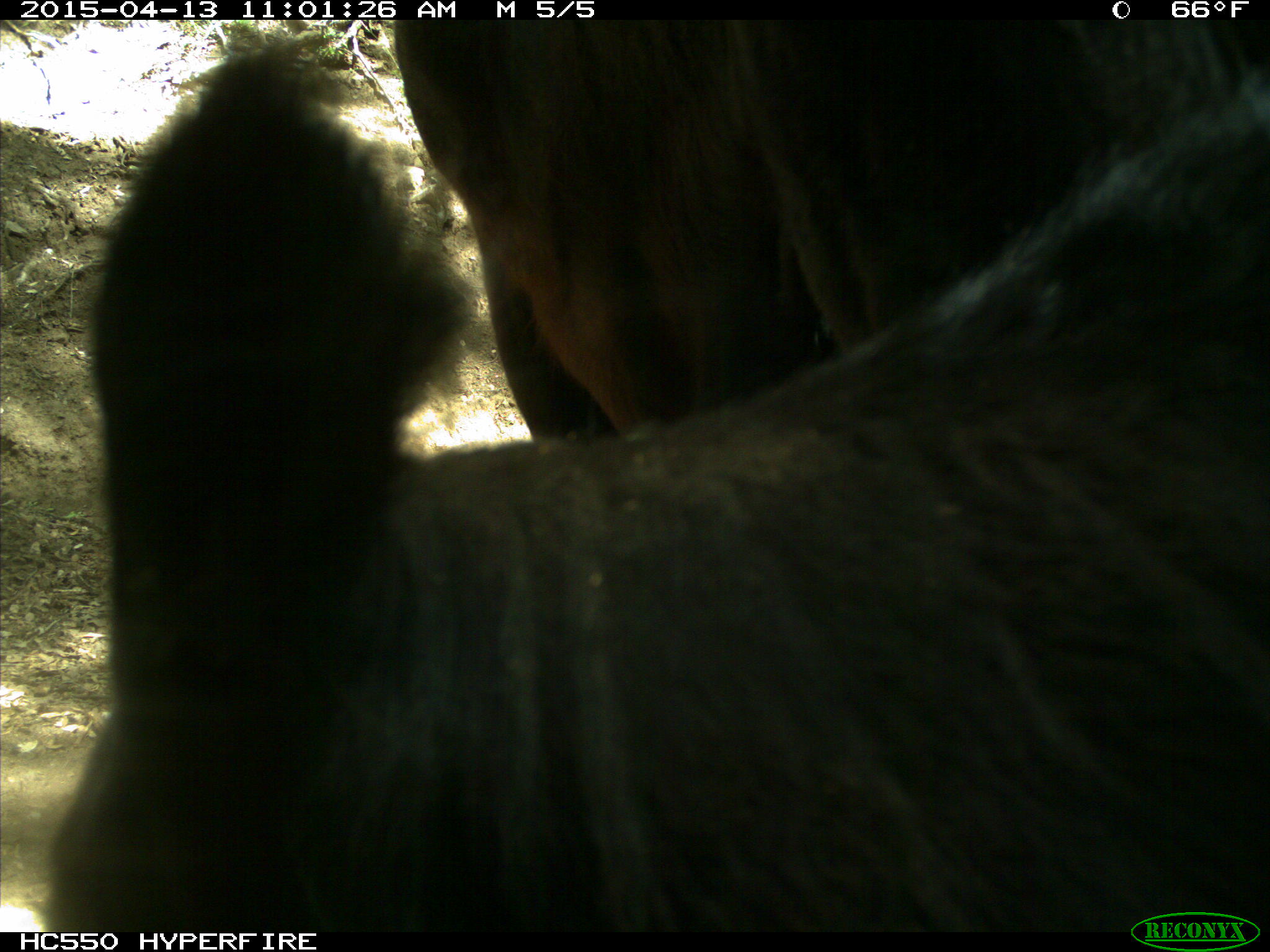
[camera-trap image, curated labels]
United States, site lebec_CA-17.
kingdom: Animalia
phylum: Chordata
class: Mammalia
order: Artiodactyla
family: Bovidae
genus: Bos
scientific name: Bos taurus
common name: domestic cow